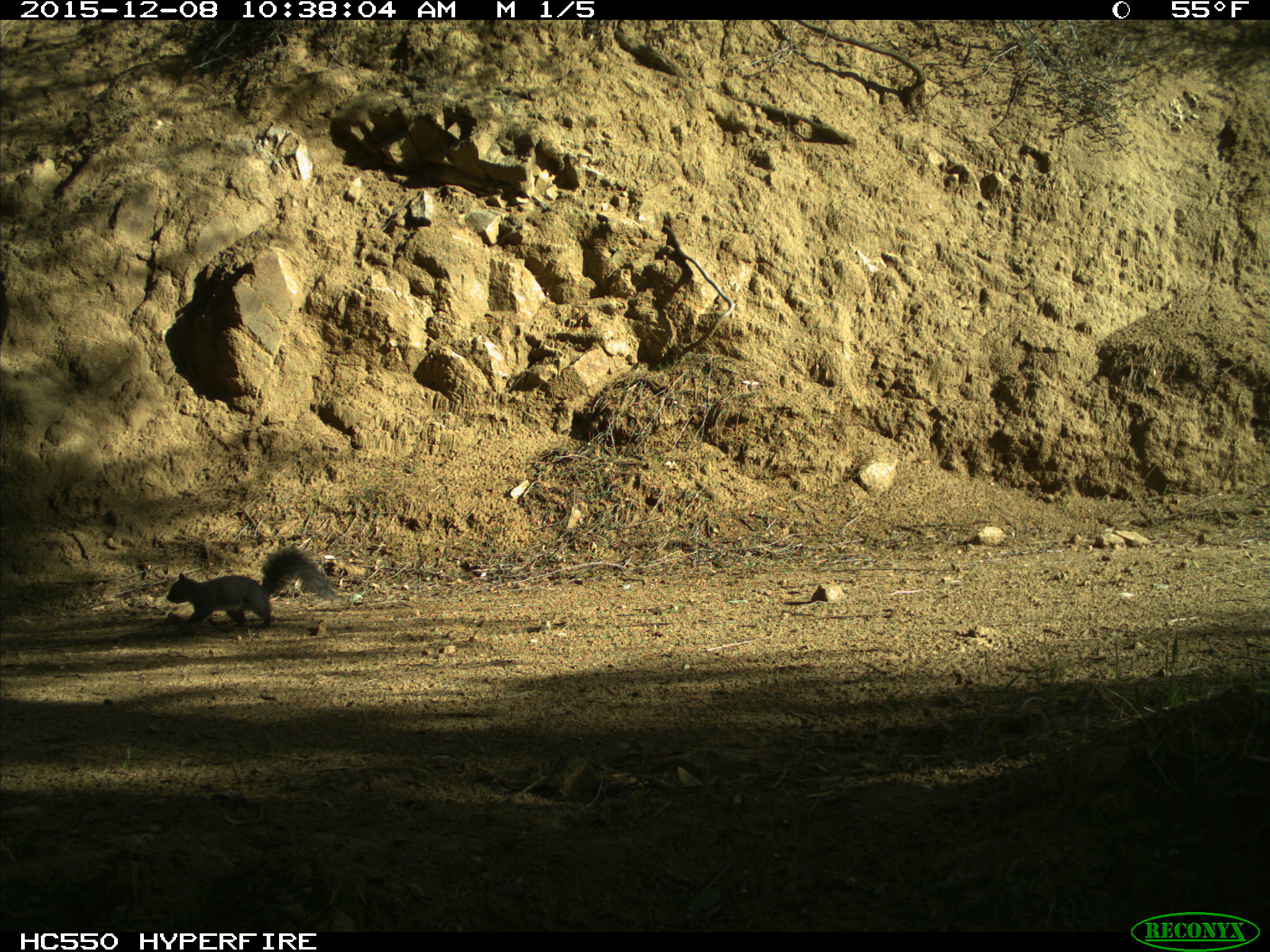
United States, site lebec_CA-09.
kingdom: Animalia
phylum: Chordata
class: Mammalia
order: Rodentia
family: Sciuridae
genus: Sciurus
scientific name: Sciurus carolinensis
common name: eastern gray squirrel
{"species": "Sciurus carolinensis (eastern gray squirrel)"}